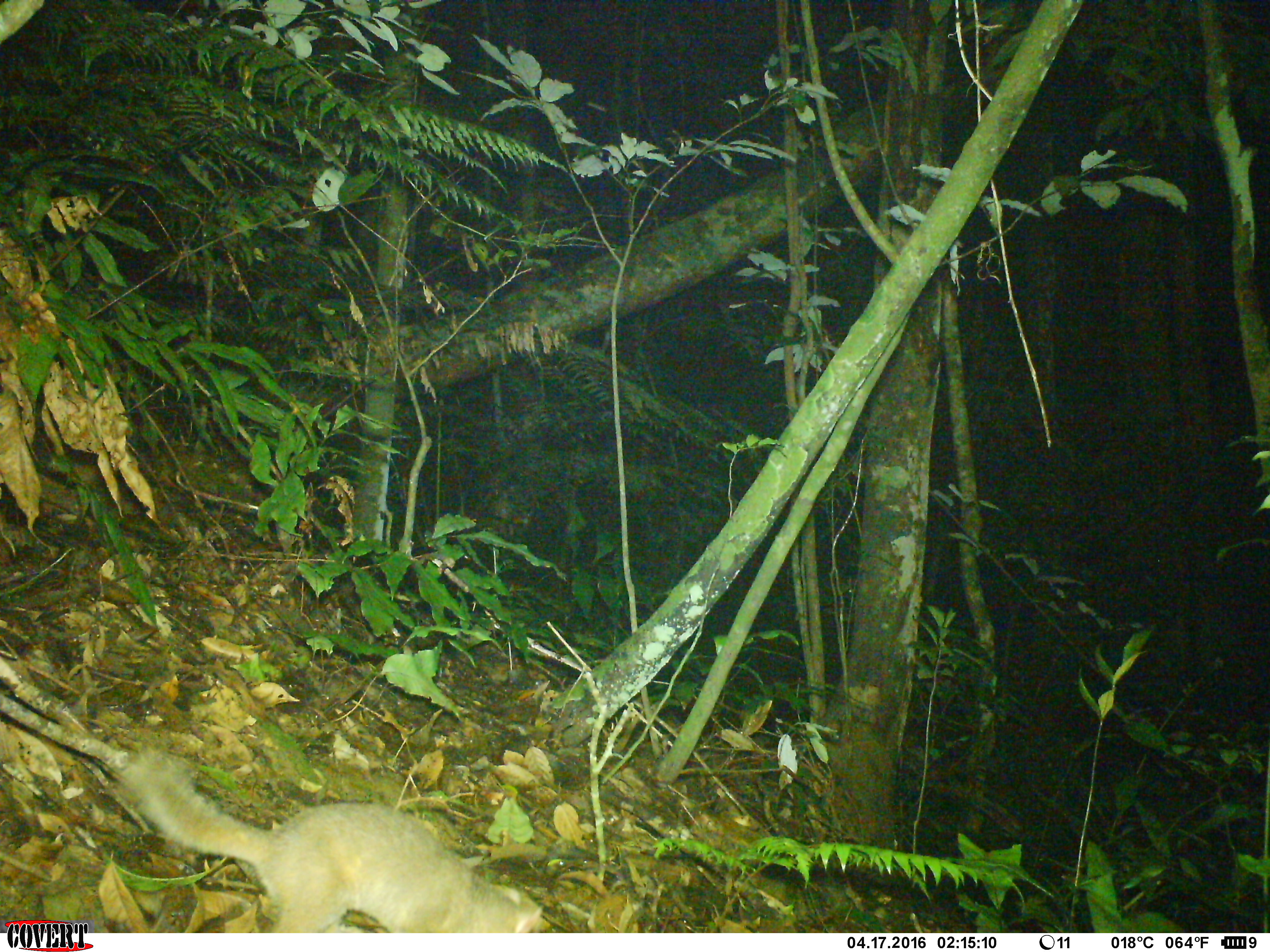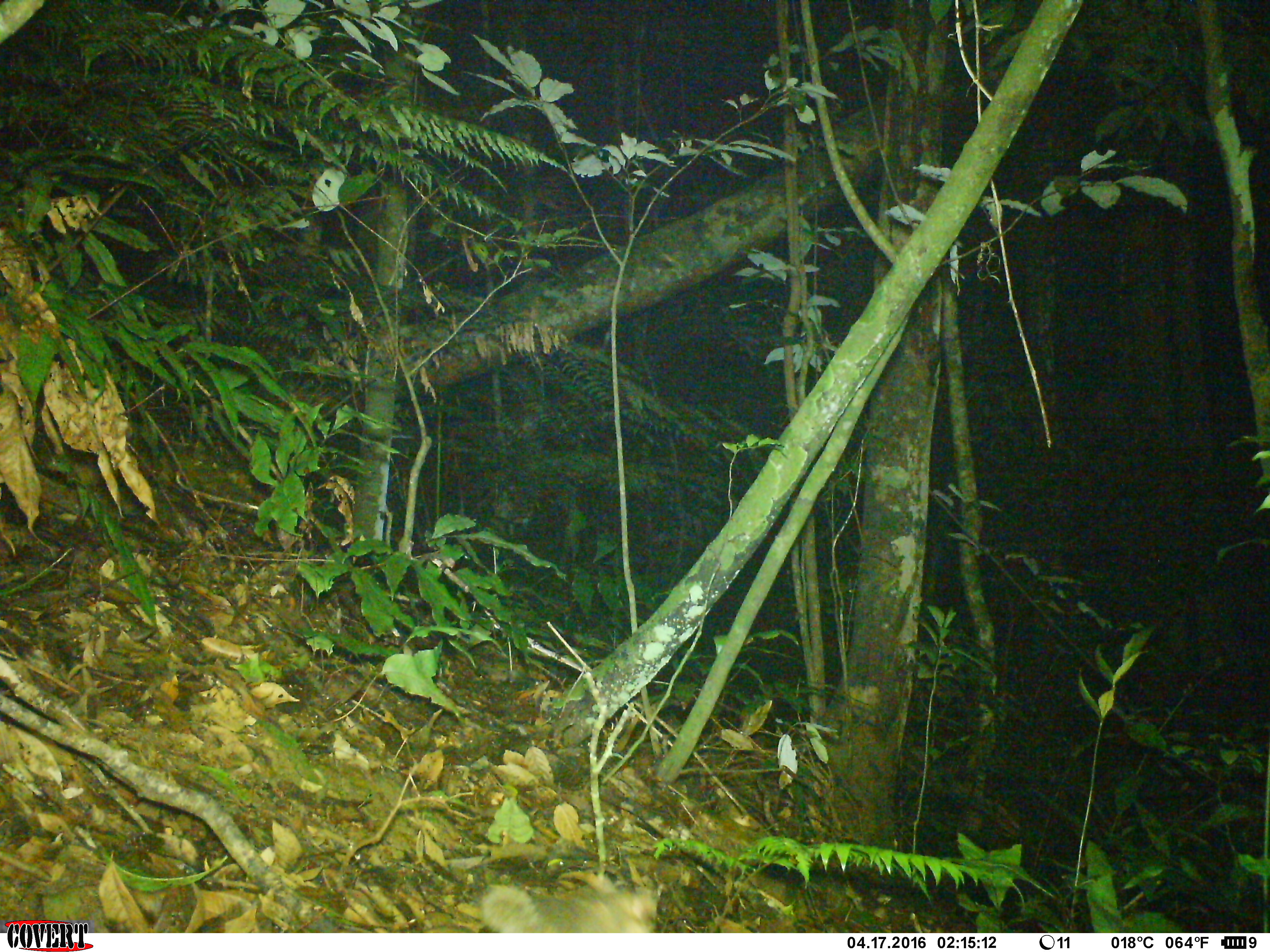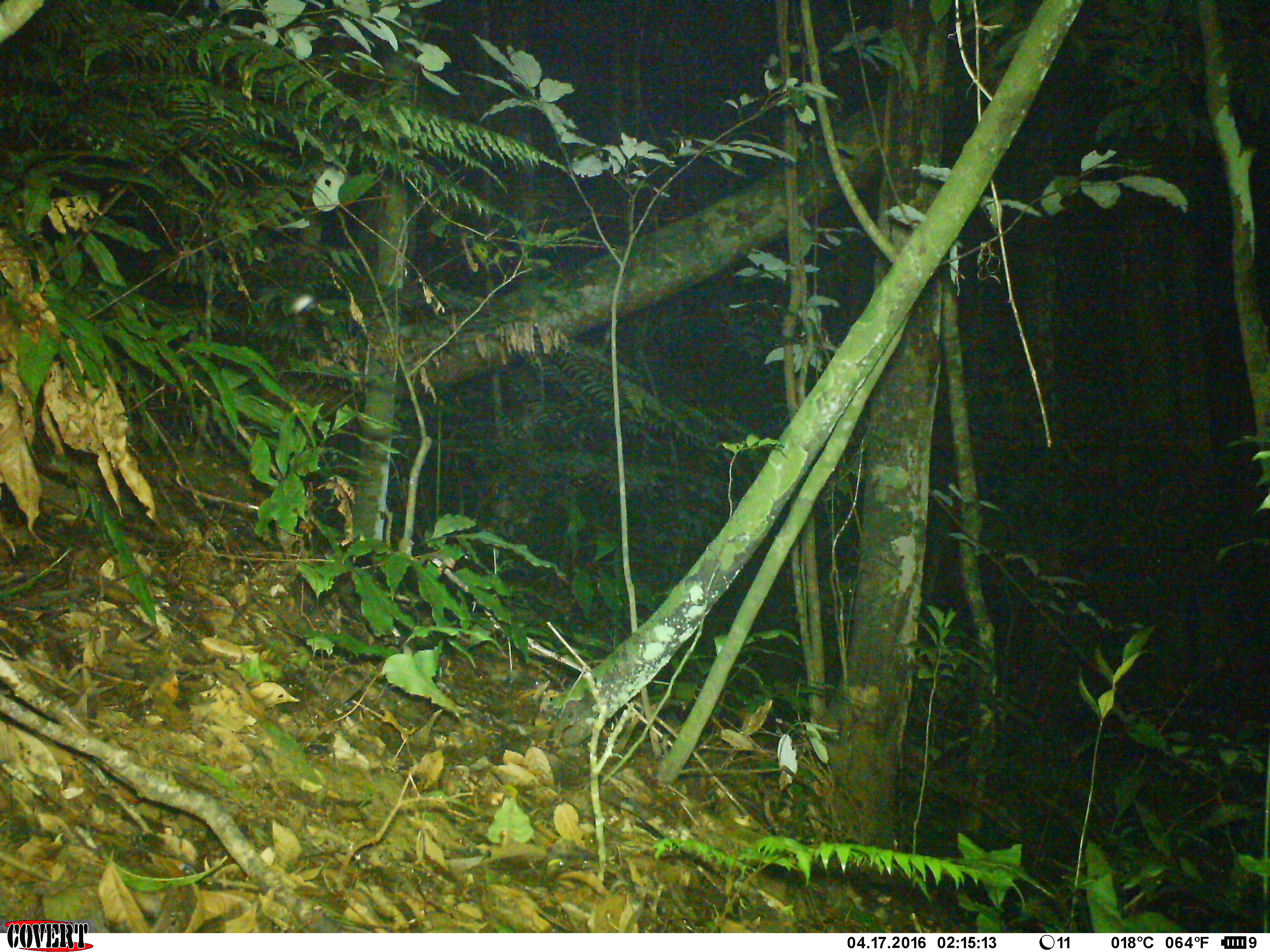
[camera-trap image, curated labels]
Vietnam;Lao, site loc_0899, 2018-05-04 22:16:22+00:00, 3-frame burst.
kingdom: Animalia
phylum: Chordata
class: Mammalia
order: Carnivora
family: Mustelidae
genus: Melogale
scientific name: Melogale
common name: ferret badger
Ferret badger (Melogale). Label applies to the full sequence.